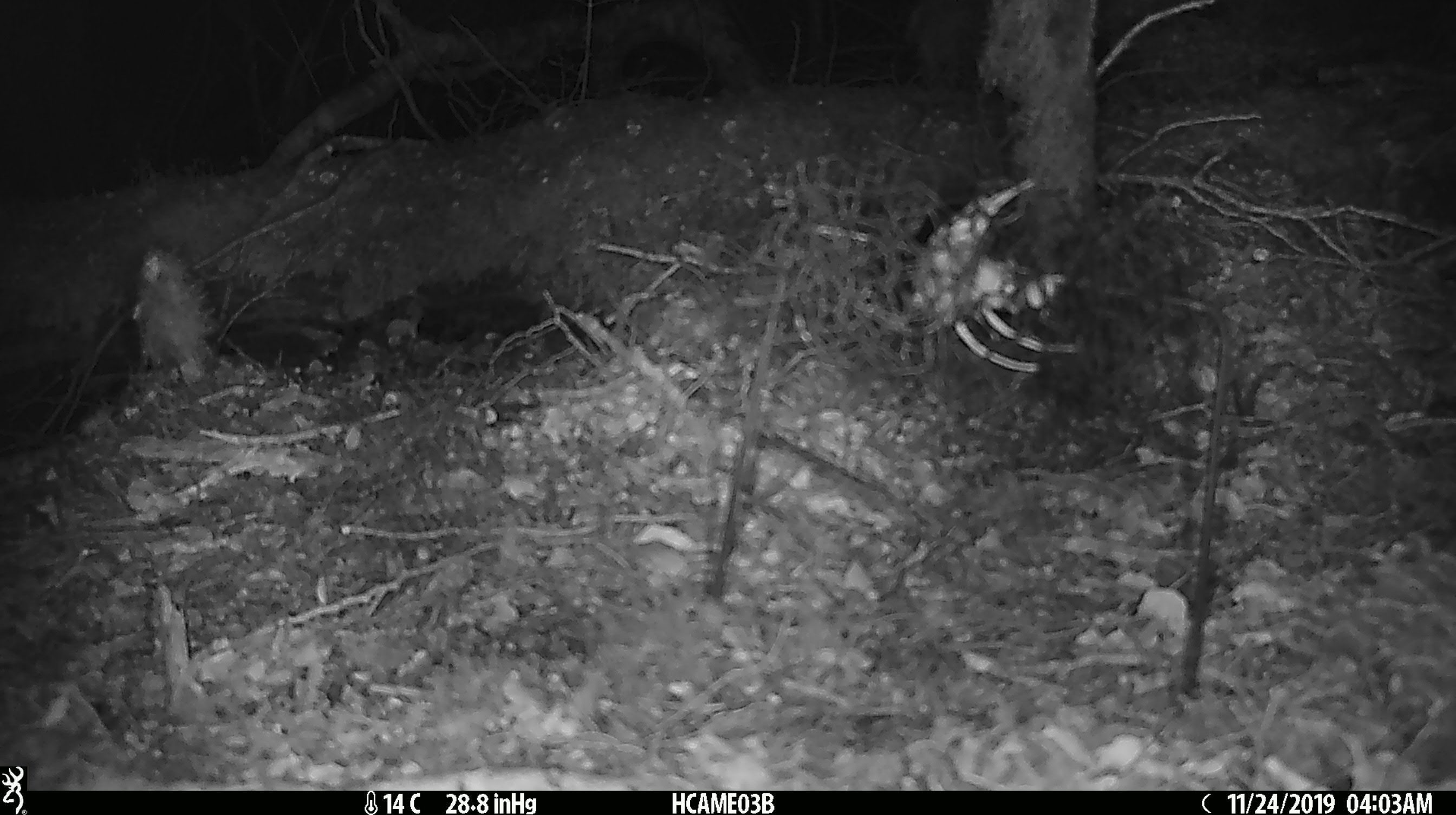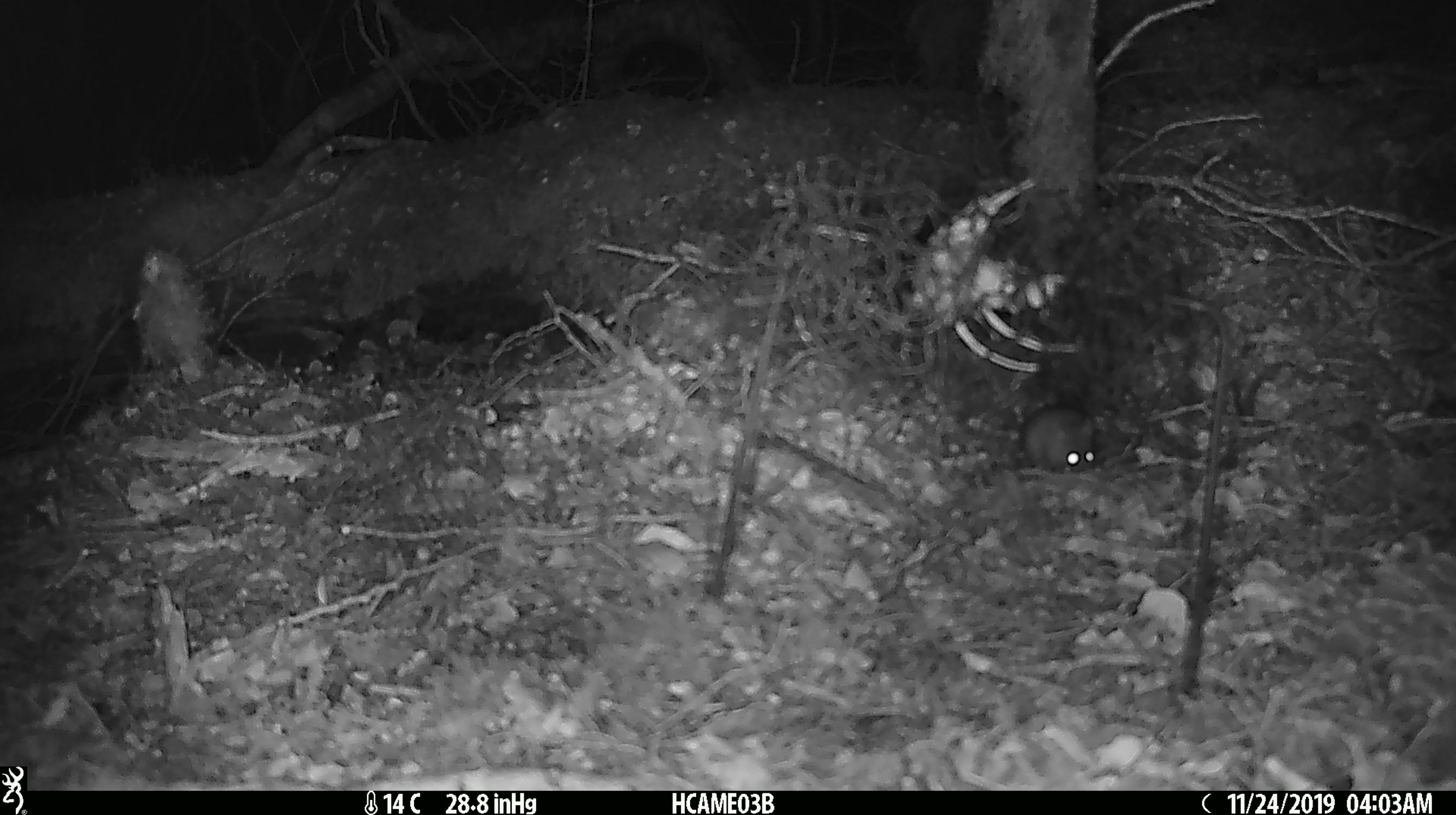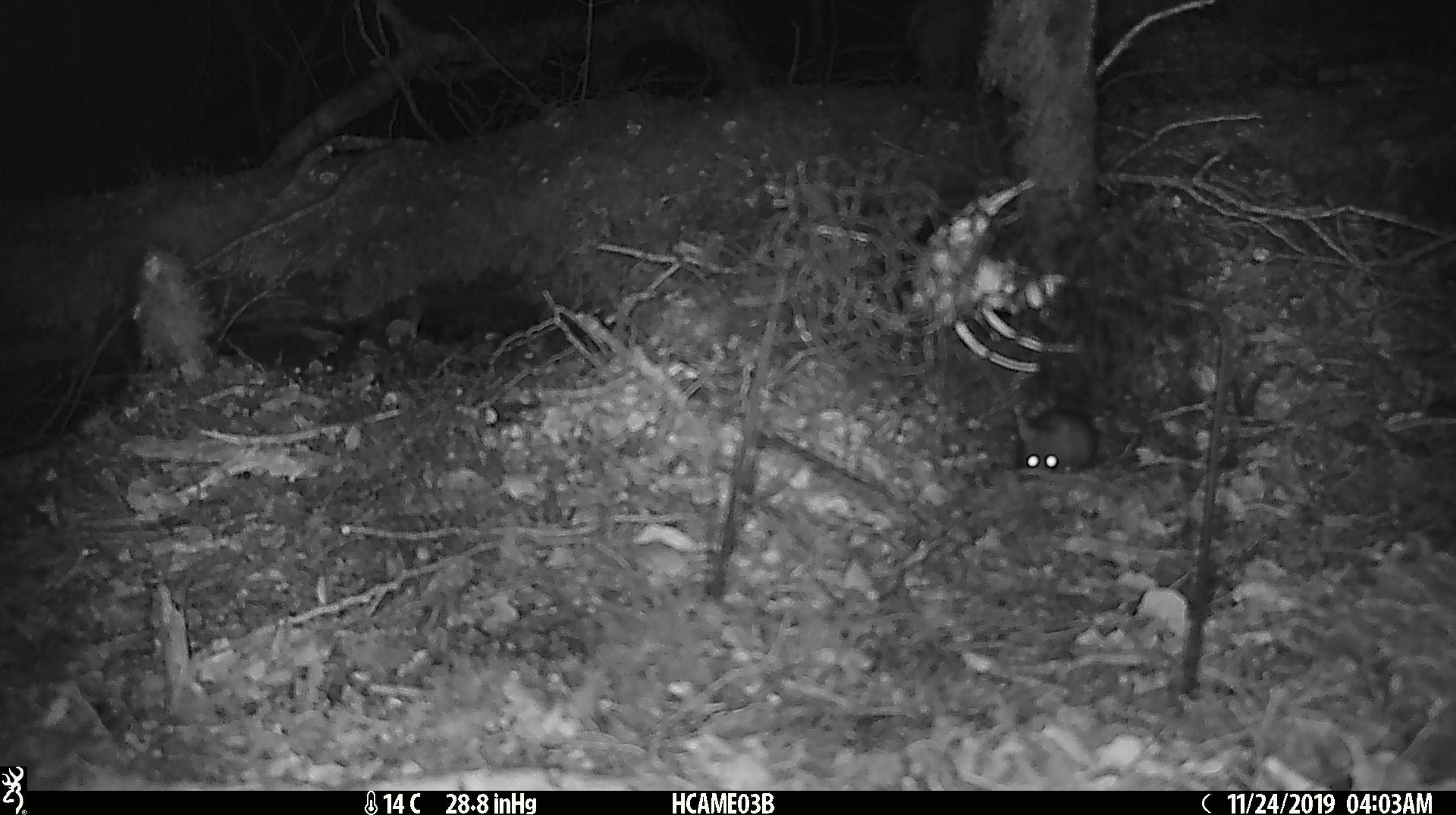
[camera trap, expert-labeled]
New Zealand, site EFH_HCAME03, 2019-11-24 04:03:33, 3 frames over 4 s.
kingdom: Animalia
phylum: Chordata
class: Mammalia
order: Rodentia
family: Muridae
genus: Mus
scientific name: Mus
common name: mouse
Mouse (Mus).